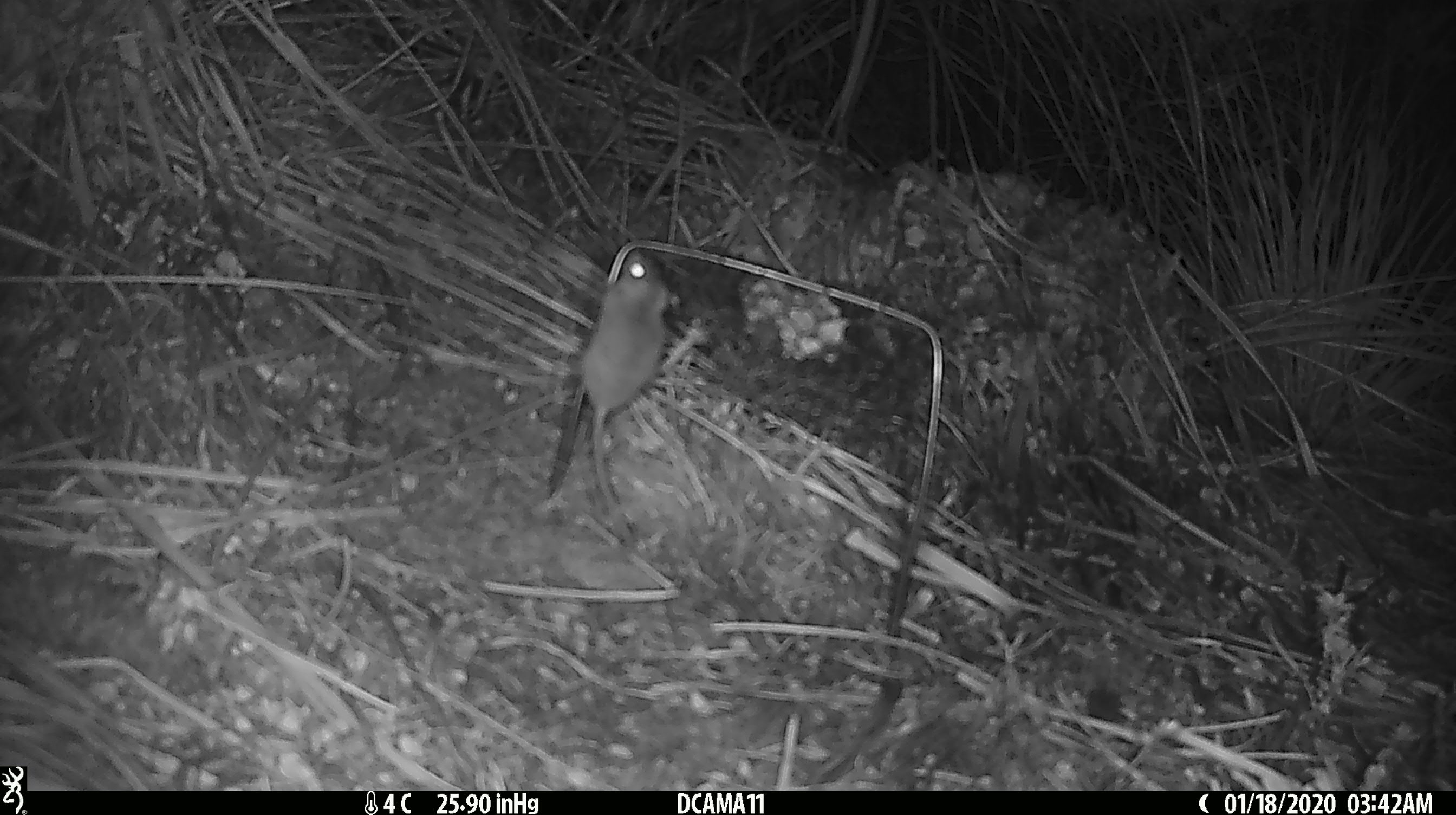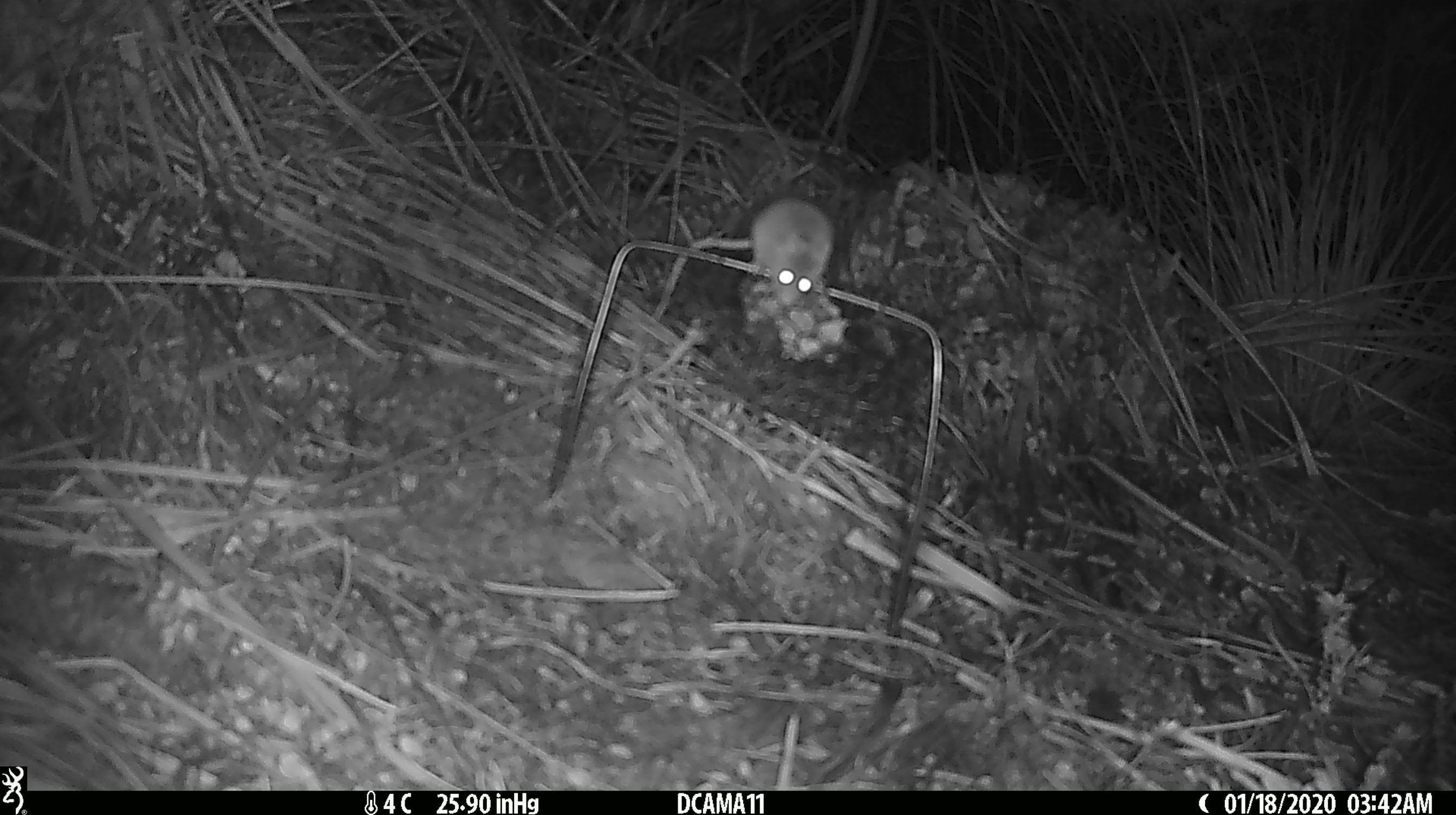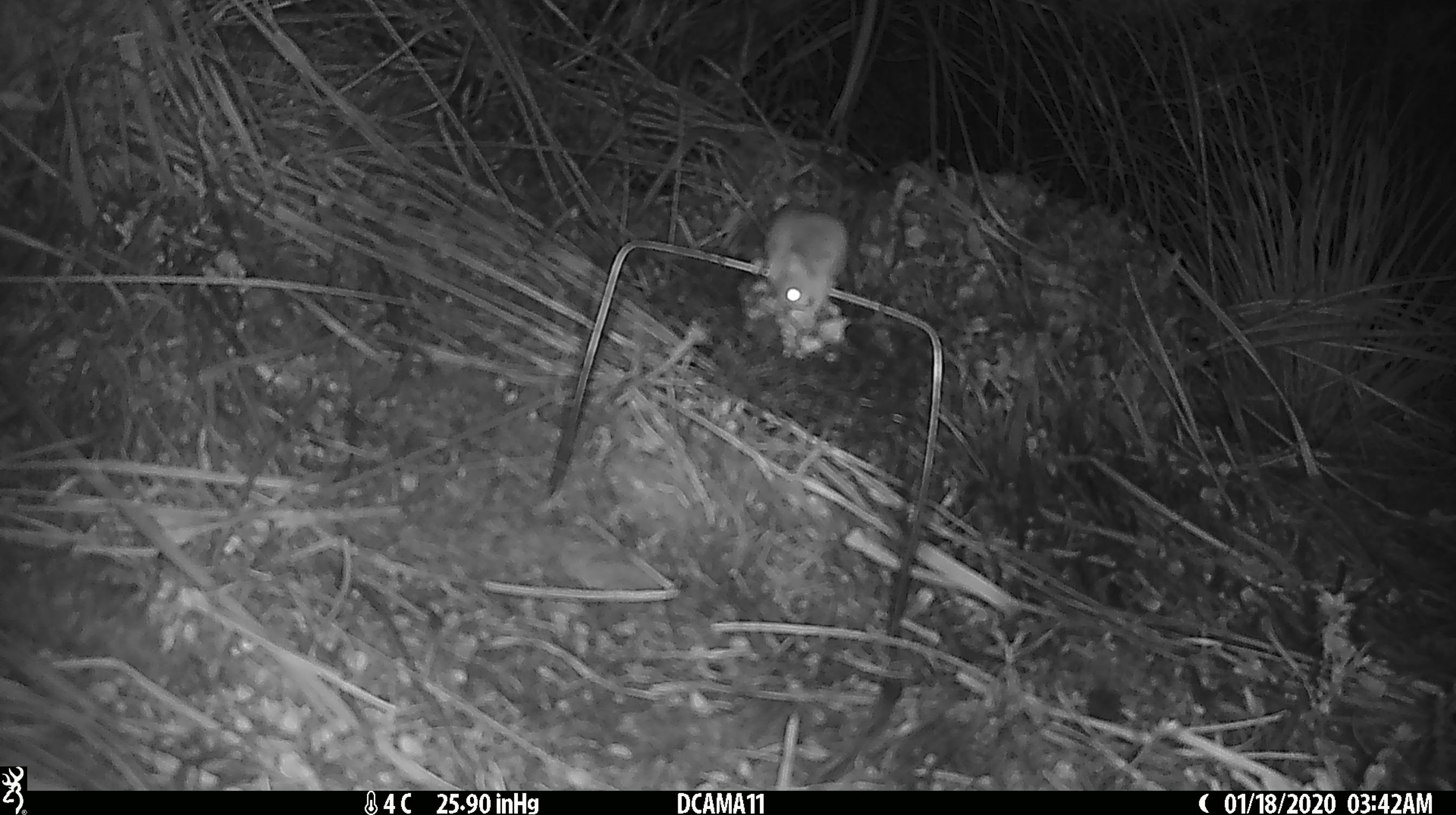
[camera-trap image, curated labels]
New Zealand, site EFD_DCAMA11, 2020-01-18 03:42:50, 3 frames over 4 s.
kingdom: Animalia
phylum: Chordata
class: Mammalia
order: Rodentia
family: Muridae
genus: Mus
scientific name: Mus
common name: mouse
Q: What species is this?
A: Mouse (Mus).